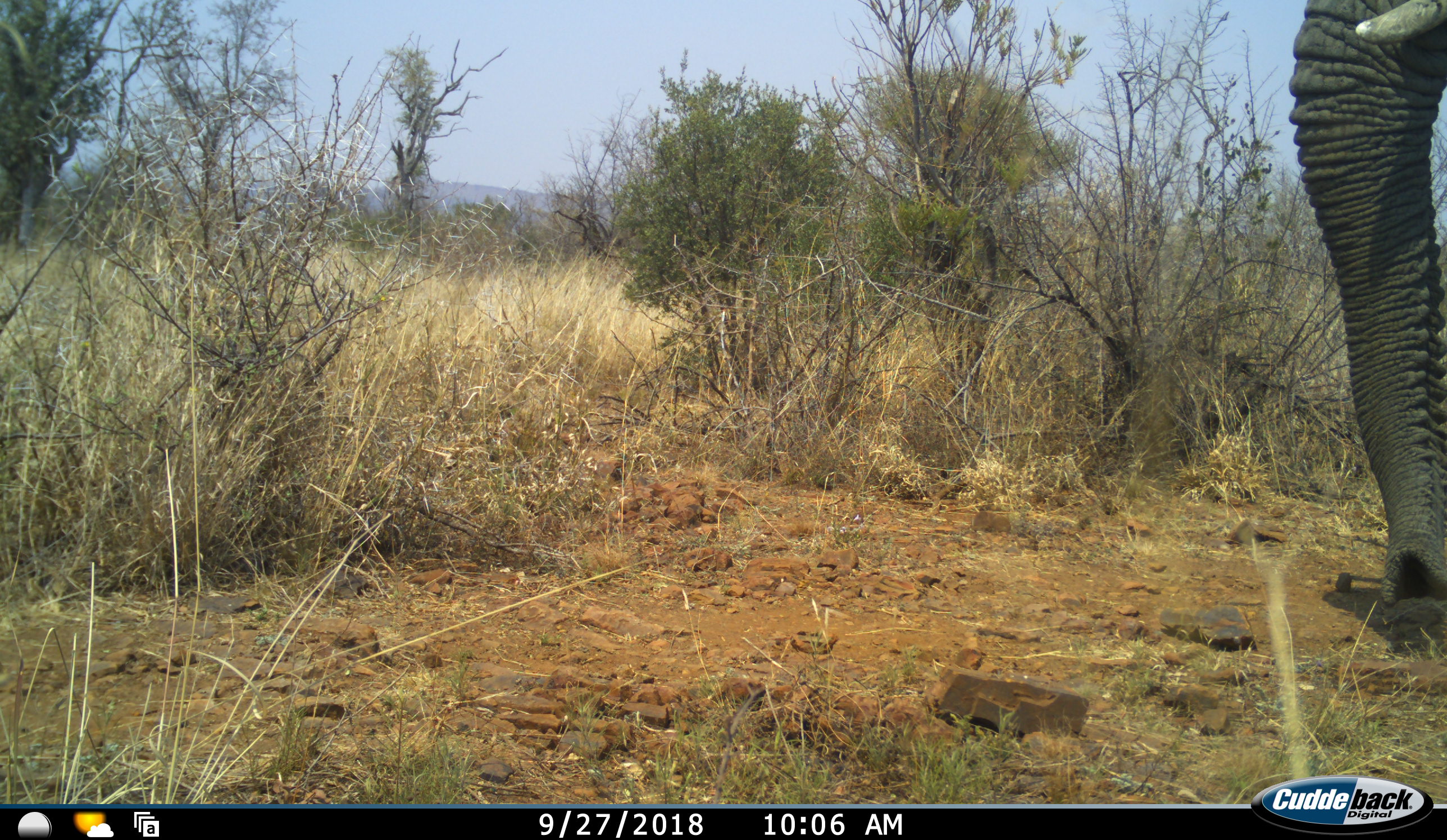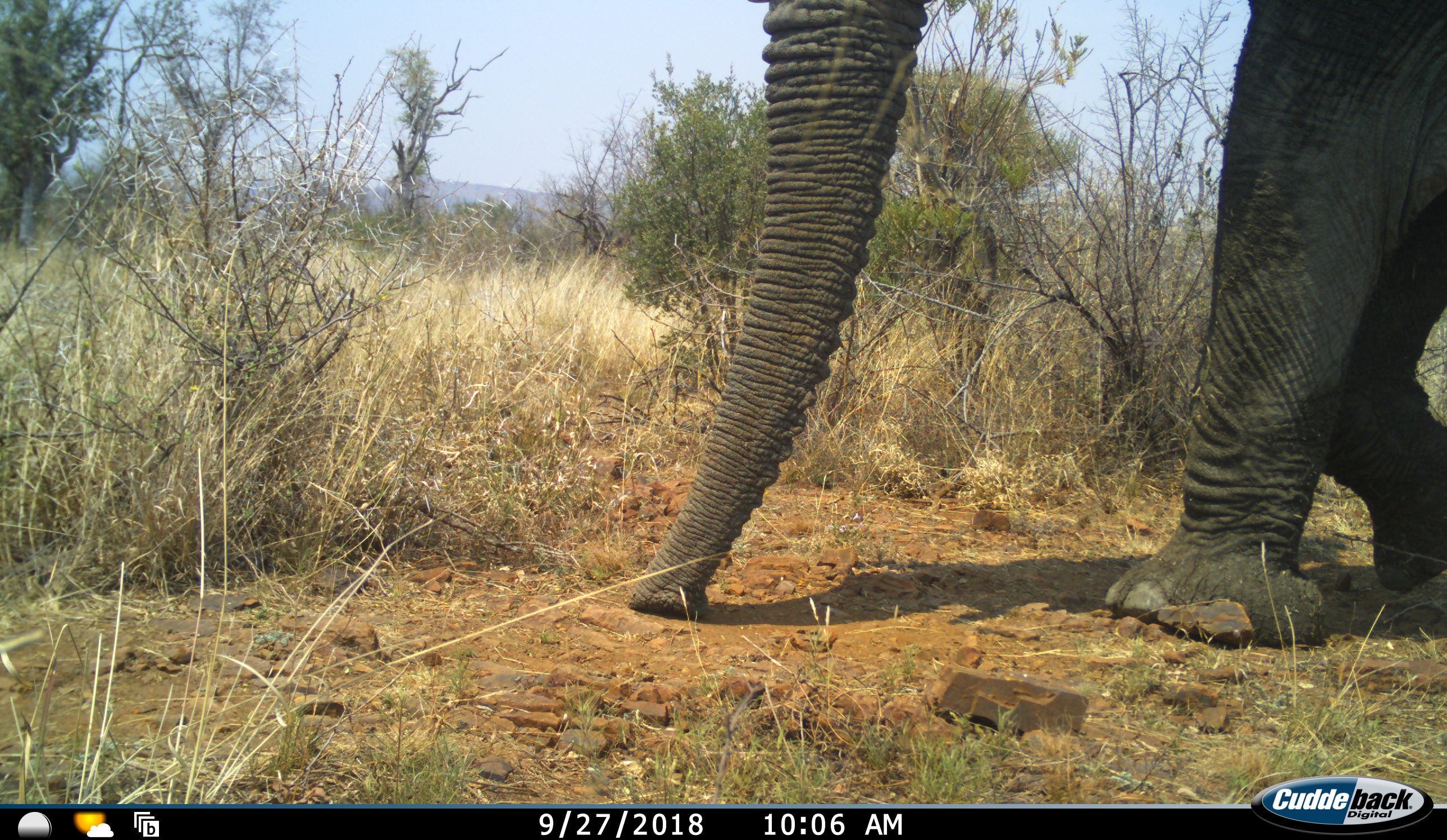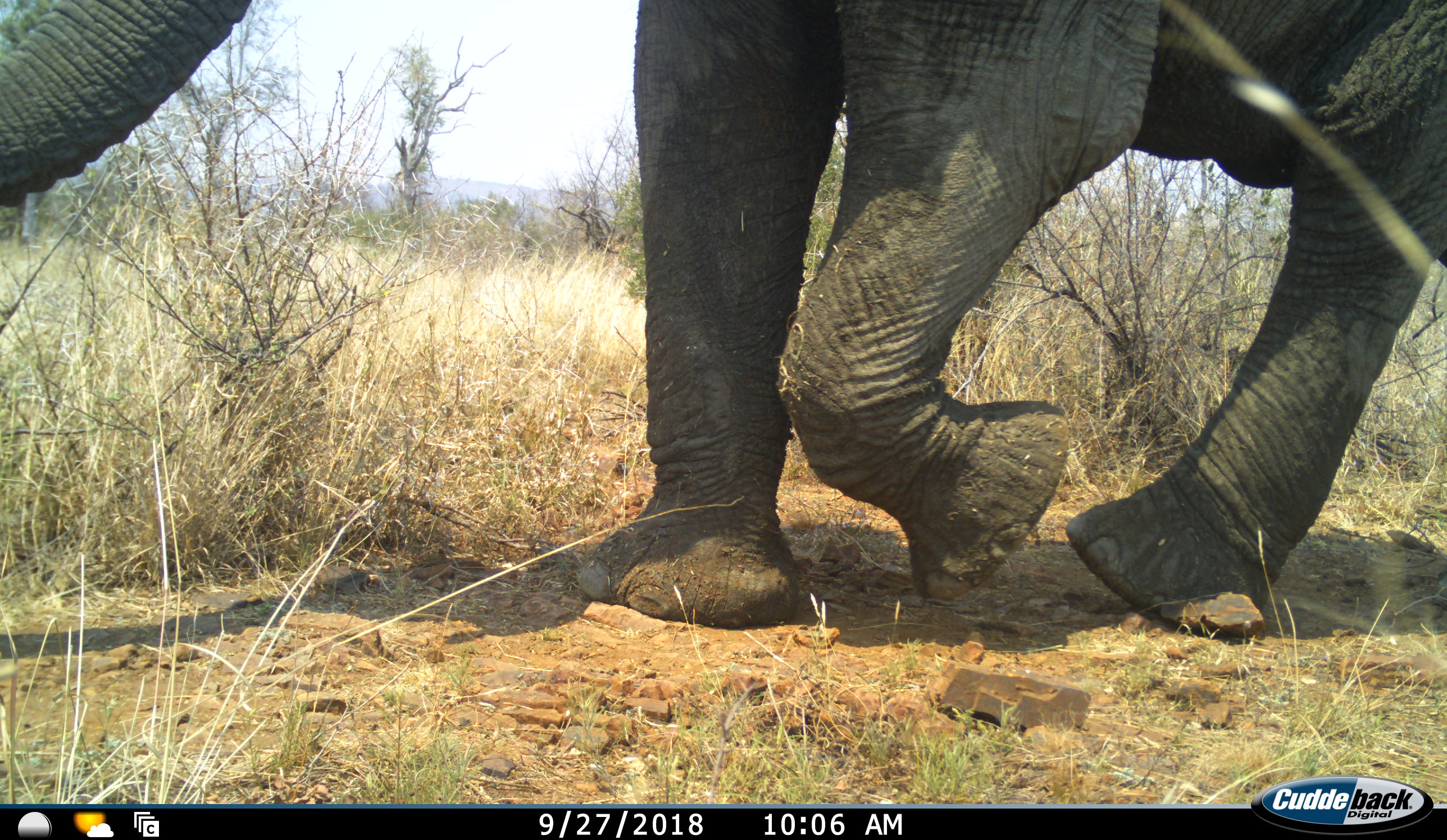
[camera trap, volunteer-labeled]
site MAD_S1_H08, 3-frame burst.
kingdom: Animalia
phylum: Chordata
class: Mammalia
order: Proboscidea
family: Elephantidae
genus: Loxodonta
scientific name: Loxodonta africana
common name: african bush elephant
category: elephant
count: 1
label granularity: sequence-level